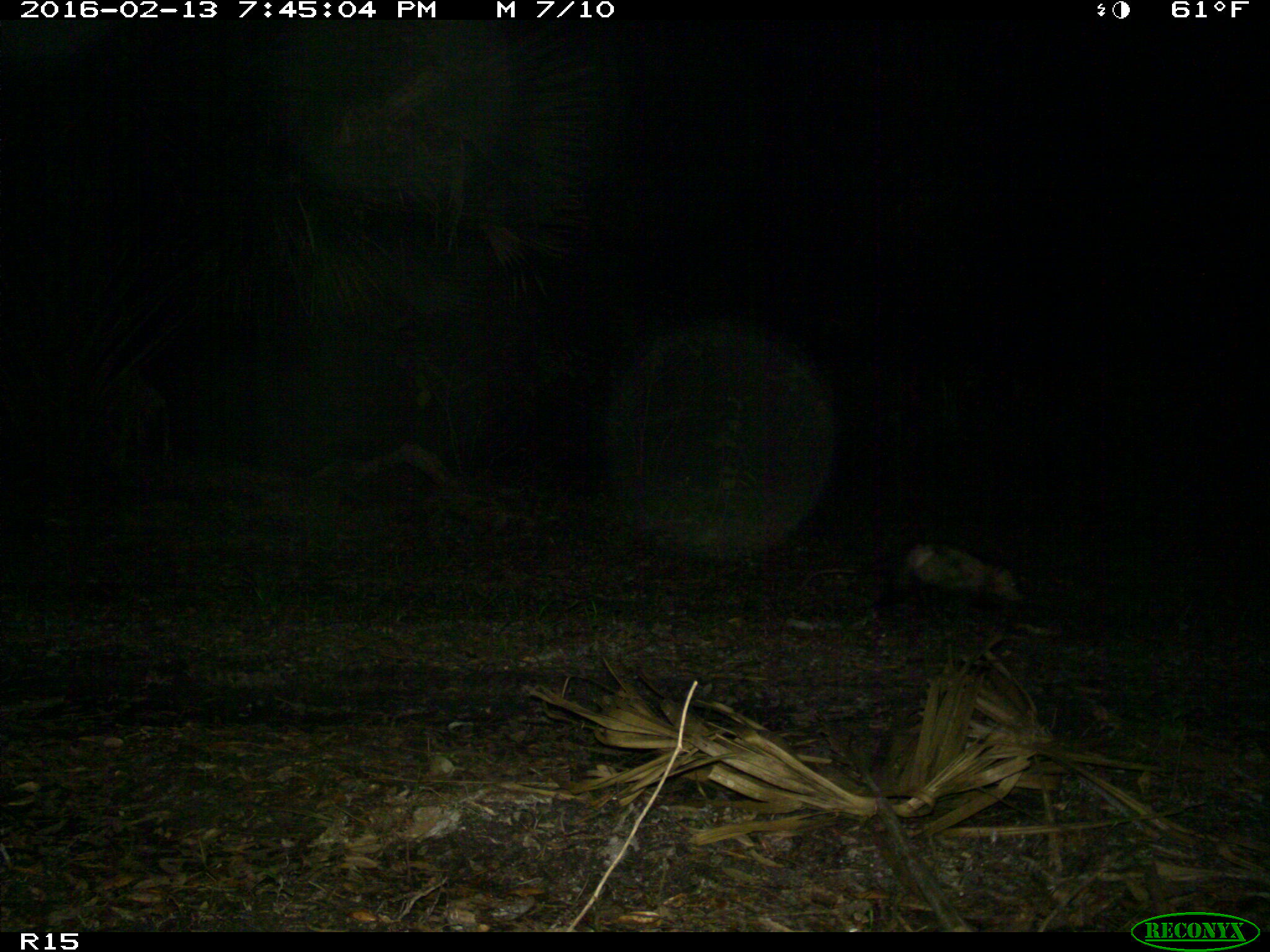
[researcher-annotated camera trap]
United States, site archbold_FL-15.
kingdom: Animalia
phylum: Chordata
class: Mammalia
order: Didelphimorphia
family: Didelphidae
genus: Didelphis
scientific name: Didelphis virginiana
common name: virginia opossum